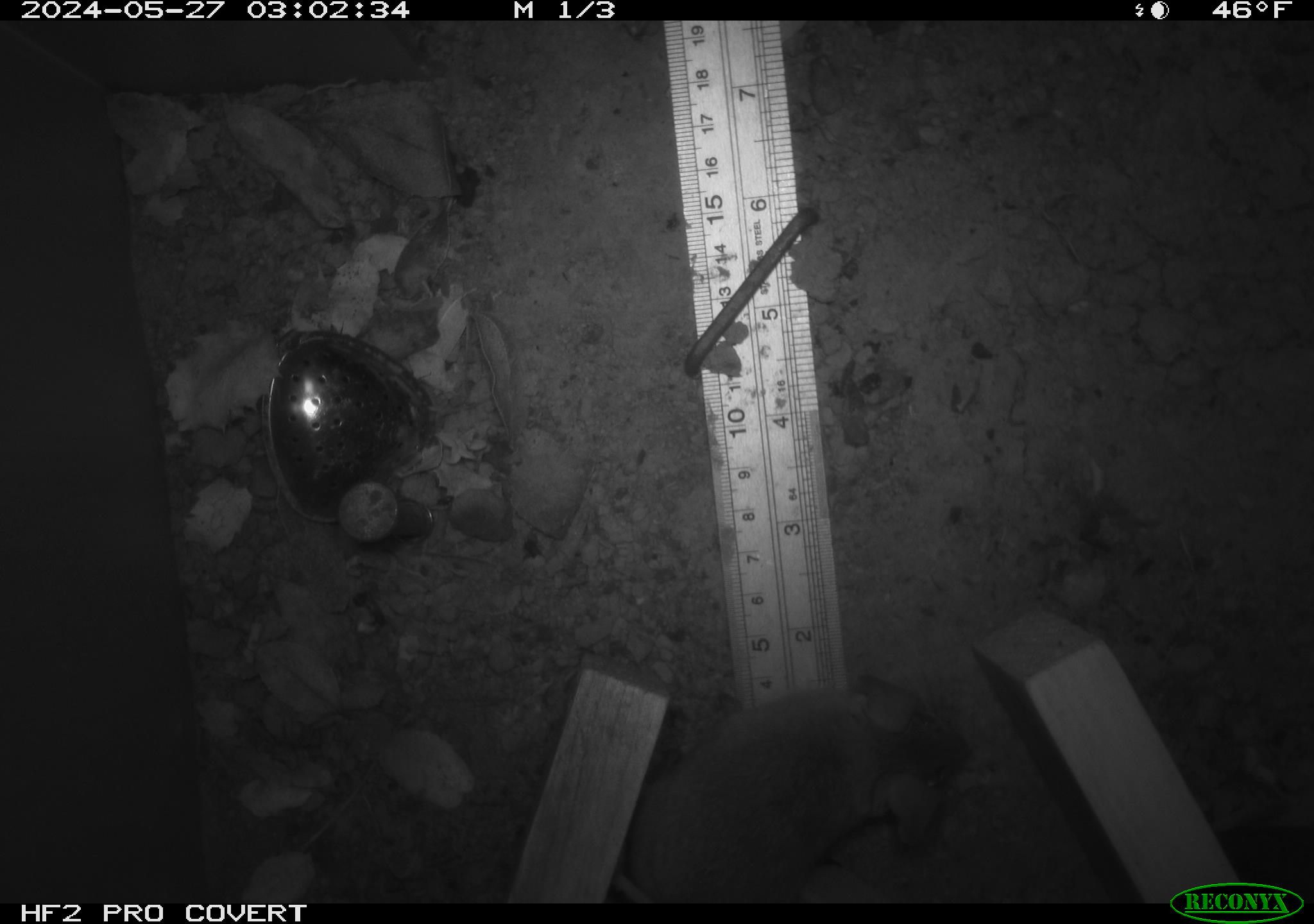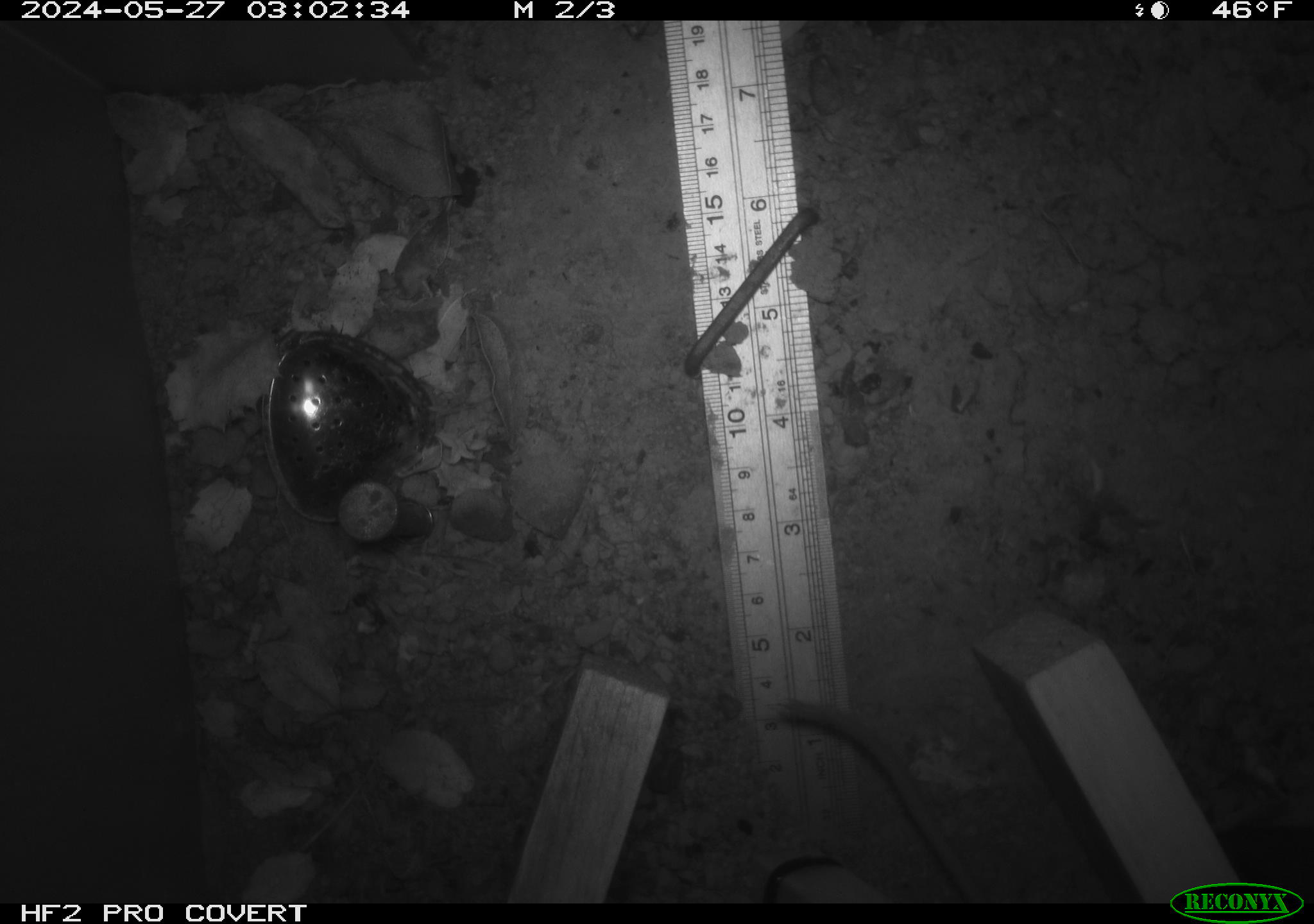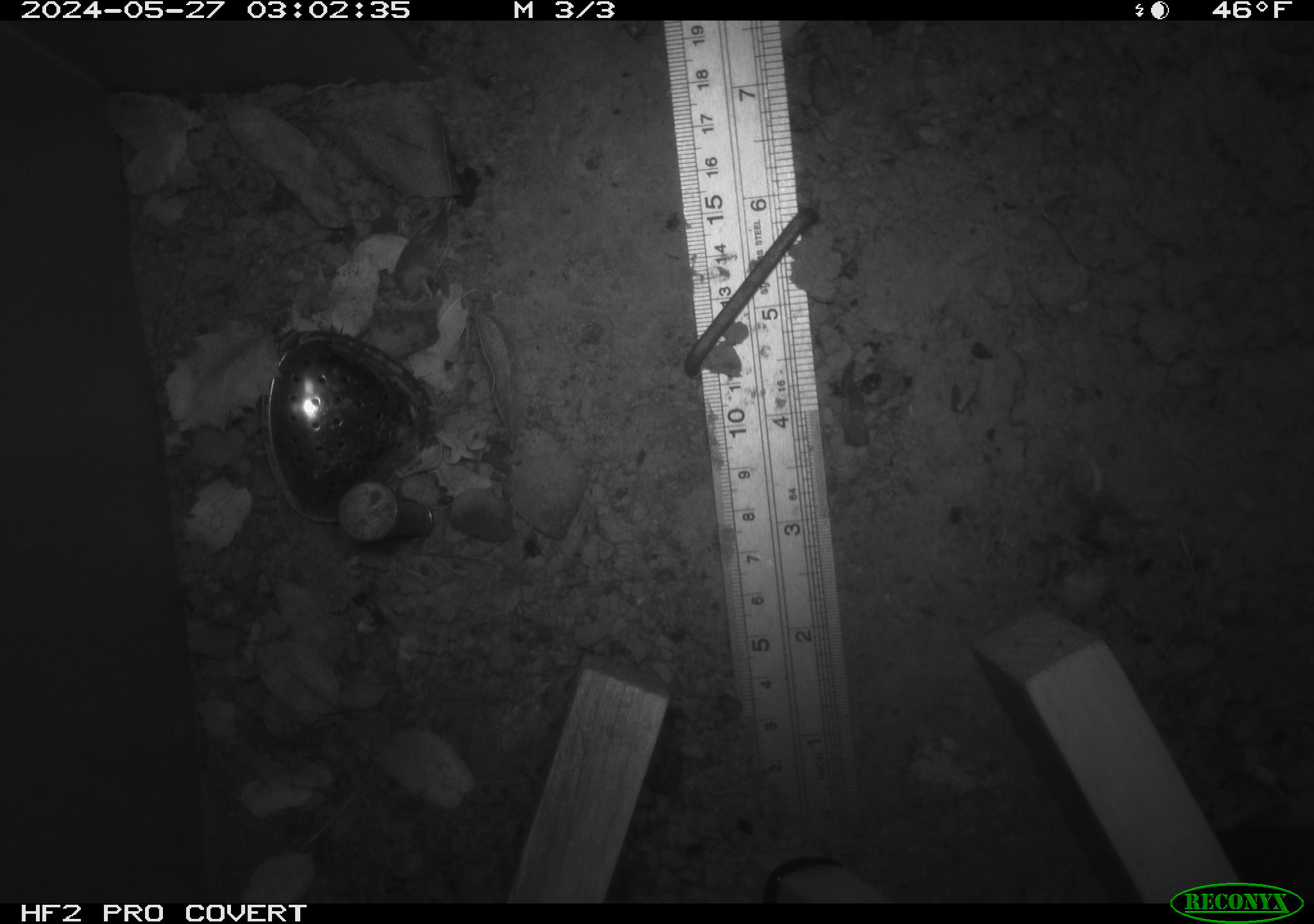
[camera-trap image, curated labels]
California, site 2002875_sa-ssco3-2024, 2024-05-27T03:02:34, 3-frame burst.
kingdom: Animalia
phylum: Chordata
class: Mammalia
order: Rodentia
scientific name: Rodentia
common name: rodent